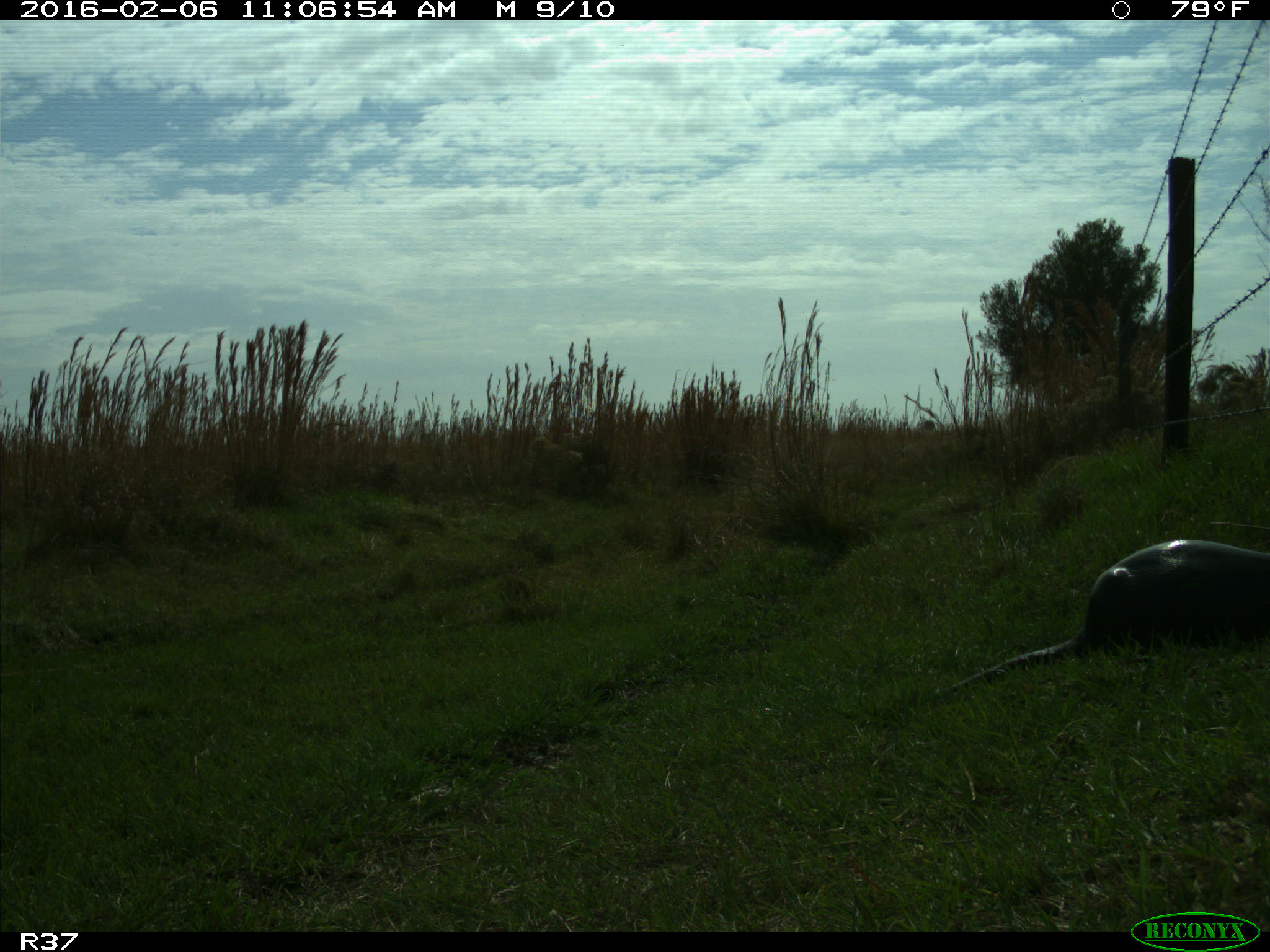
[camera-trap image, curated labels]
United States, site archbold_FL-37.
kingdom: Animalia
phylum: Chordata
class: Mammalia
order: Carnivora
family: Mustelidae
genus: Lontra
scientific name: Lontra canadensis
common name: north american river otter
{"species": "Lontra canadensis (north american river otter)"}